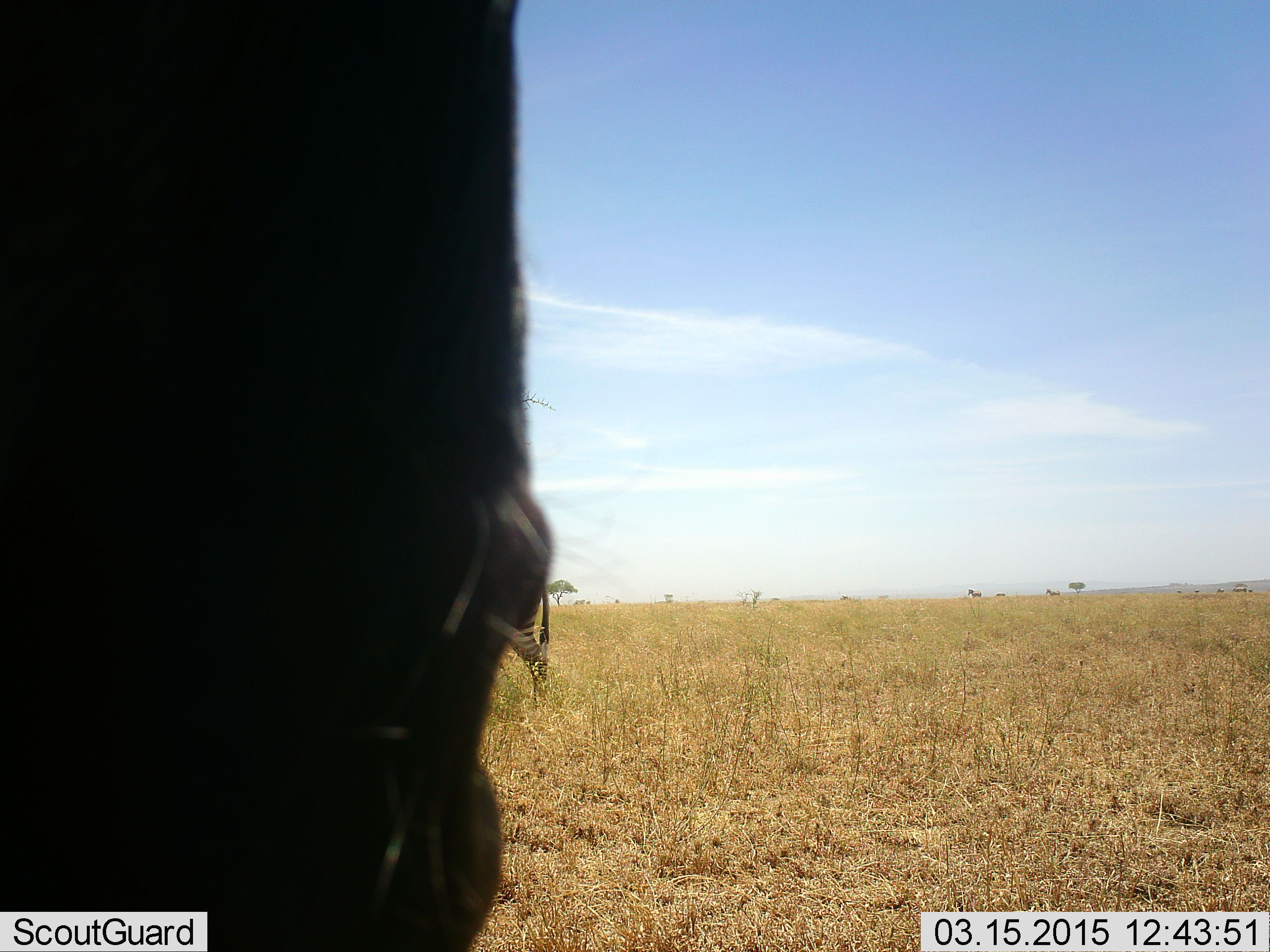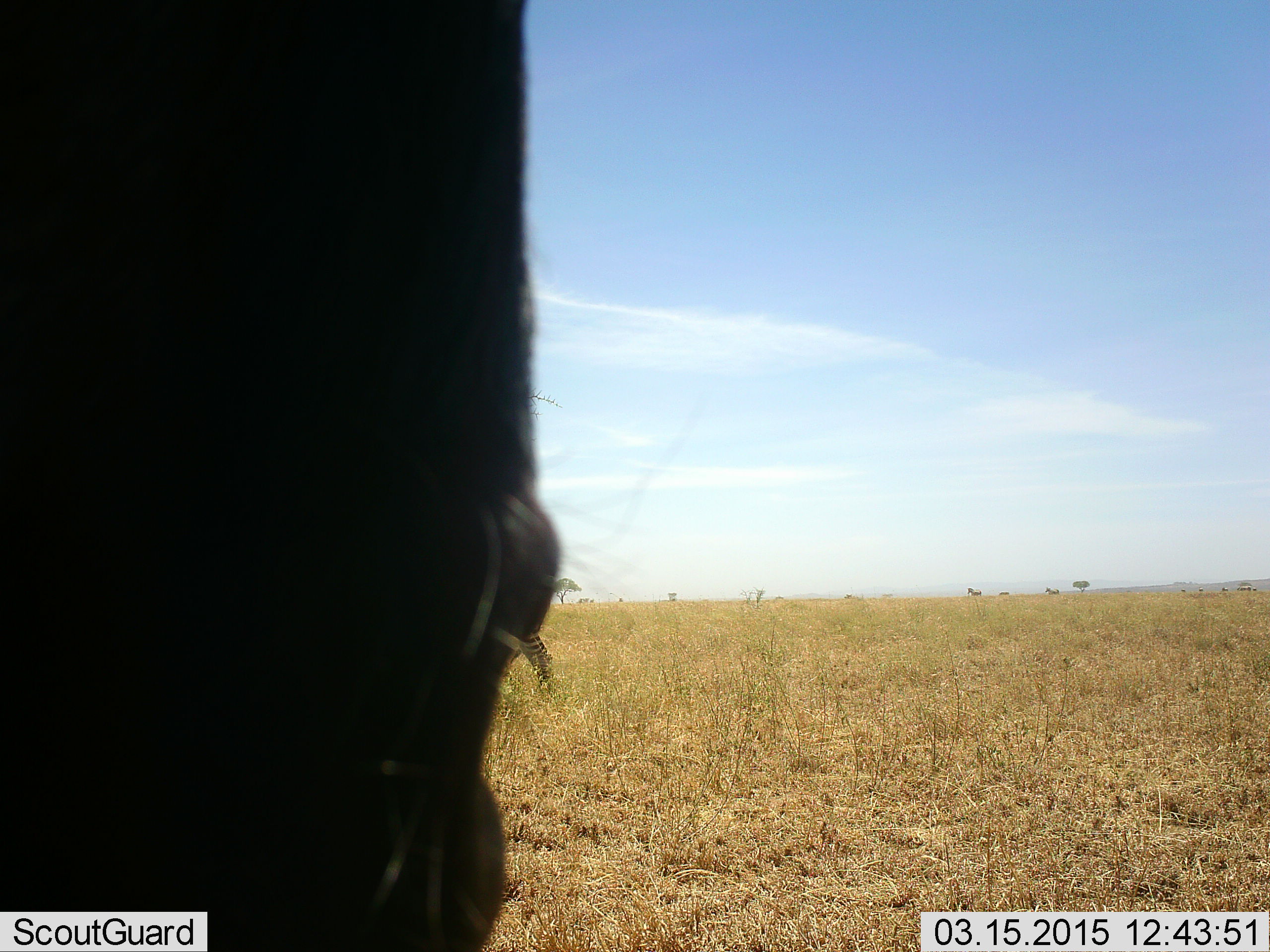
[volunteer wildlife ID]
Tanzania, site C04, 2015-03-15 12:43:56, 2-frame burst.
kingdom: Animalia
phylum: Chordata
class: Mammalia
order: Artiodactyla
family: Bovidae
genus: Connochaetes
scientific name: Connochaetes taurinus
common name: blue wildebeest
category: wildebeest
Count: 1.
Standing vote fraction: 92%.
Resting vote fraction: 0%.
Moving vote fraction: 8%.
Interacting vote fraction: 0%.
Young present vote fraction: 0%.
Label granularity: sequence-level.